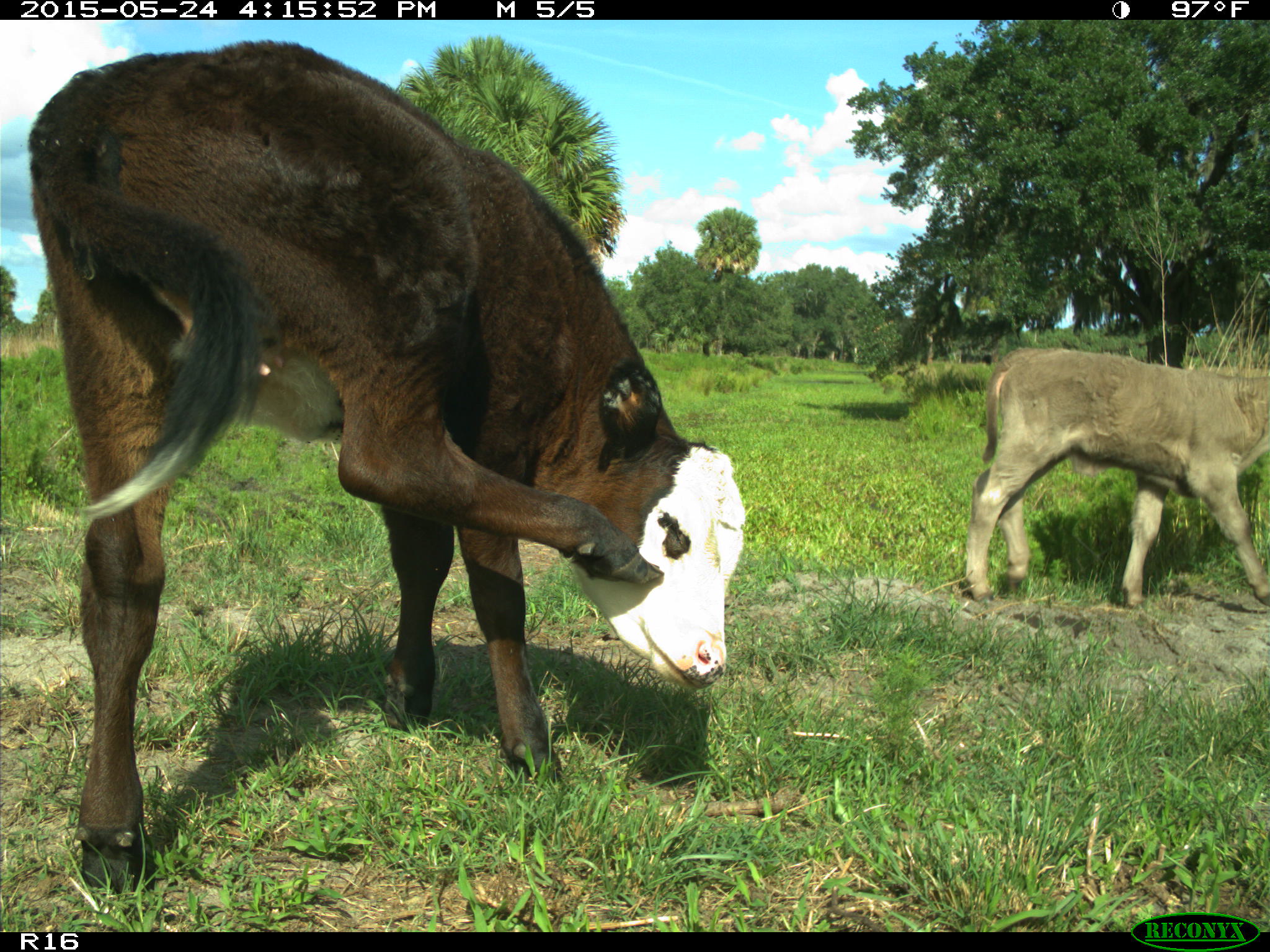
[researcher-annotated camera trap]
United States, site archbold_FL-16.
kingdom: Animalia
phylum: Chordata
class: Mammalia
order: Artiodactyla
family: Bovidae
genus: Bos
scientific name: Bos taurus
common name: domestic cow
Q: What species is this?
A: Bos taurus (domestic cow).